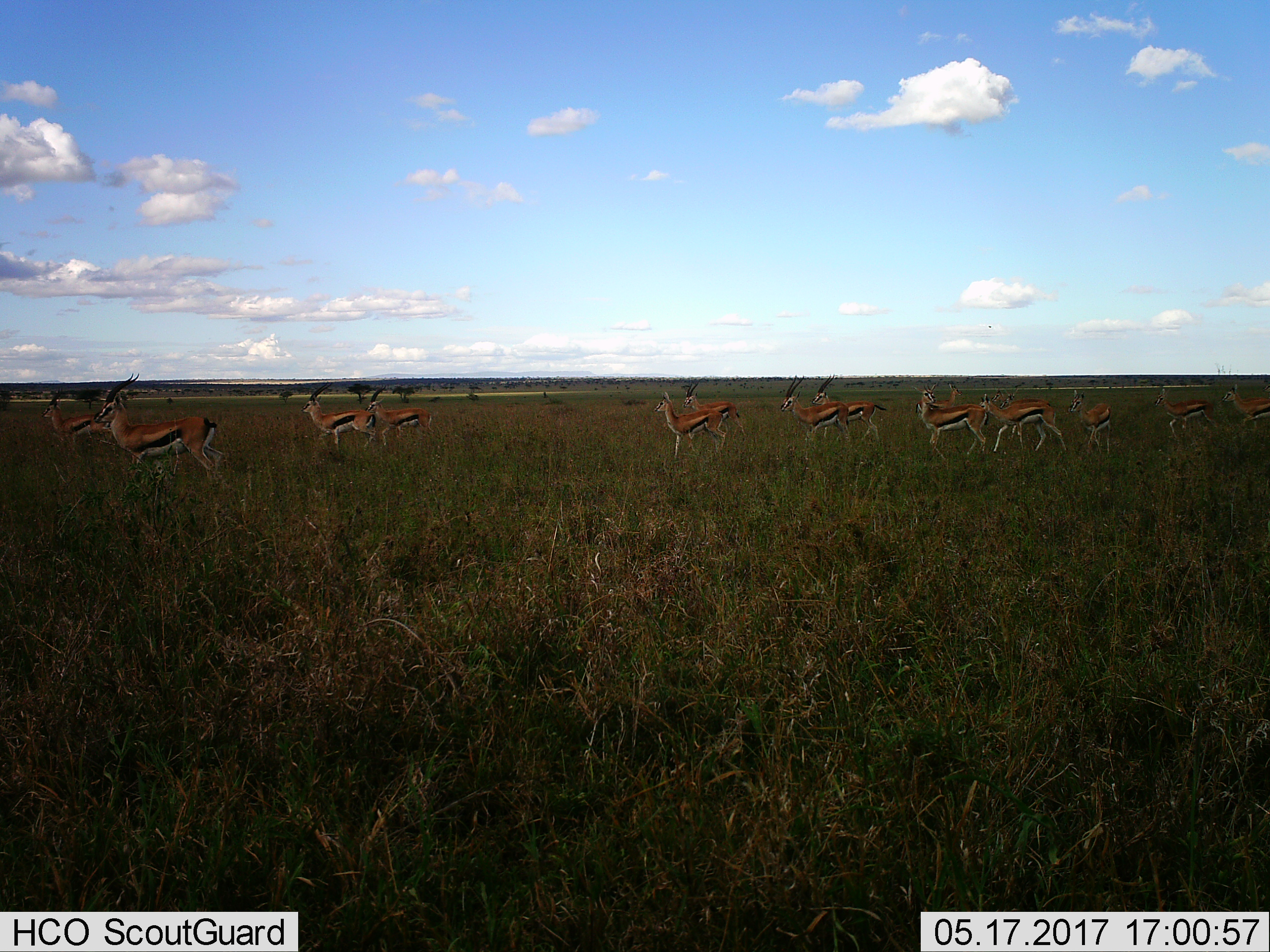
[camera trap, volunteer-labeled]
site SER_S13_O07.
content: unidentified animal